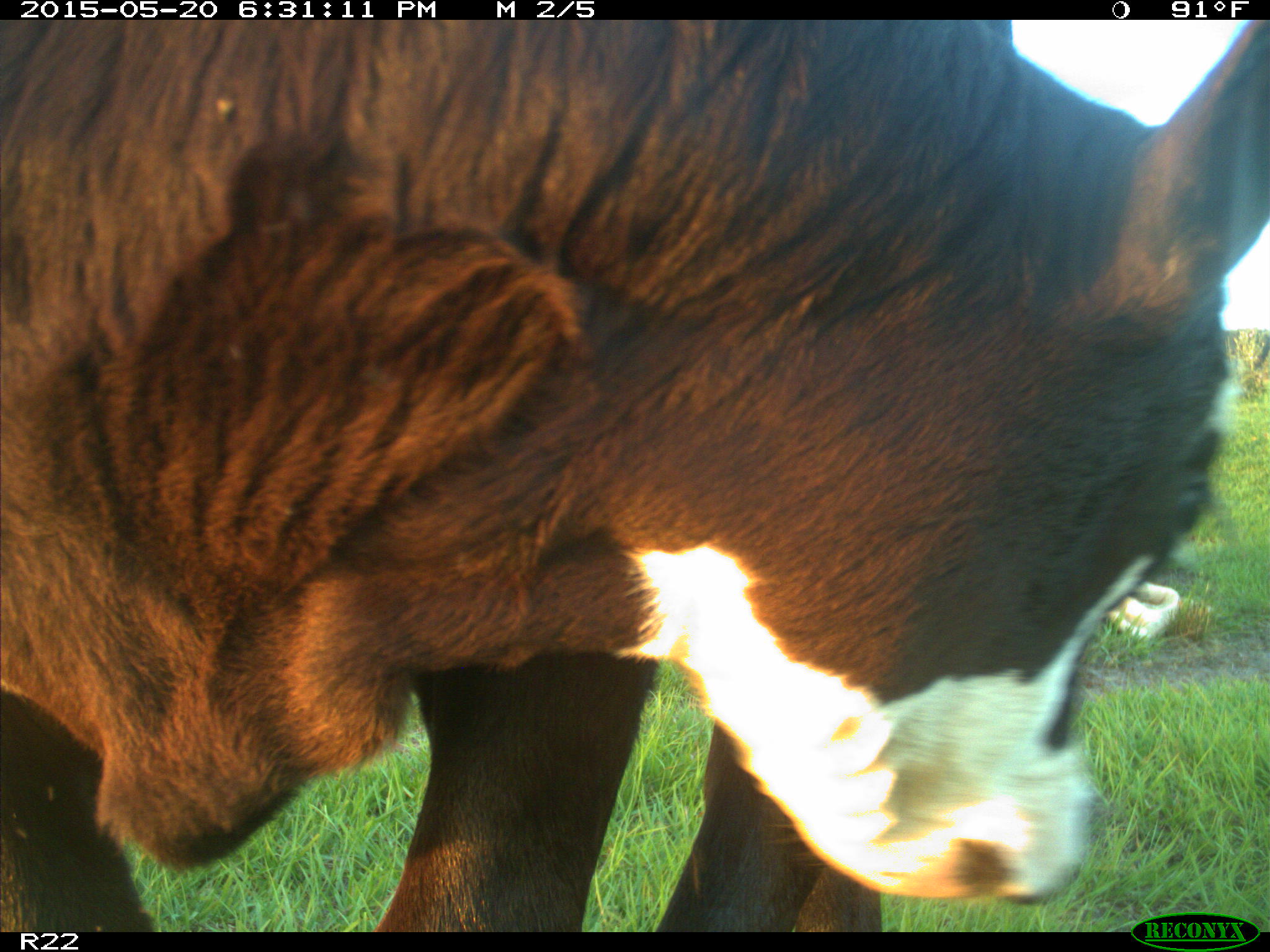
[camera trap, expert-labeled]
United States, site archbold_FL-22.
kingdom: Animalia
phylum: Chordata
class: Mammalia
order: Artiodactyla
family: Bovidae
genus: Bos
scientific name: Bos taurus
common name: domestic cow